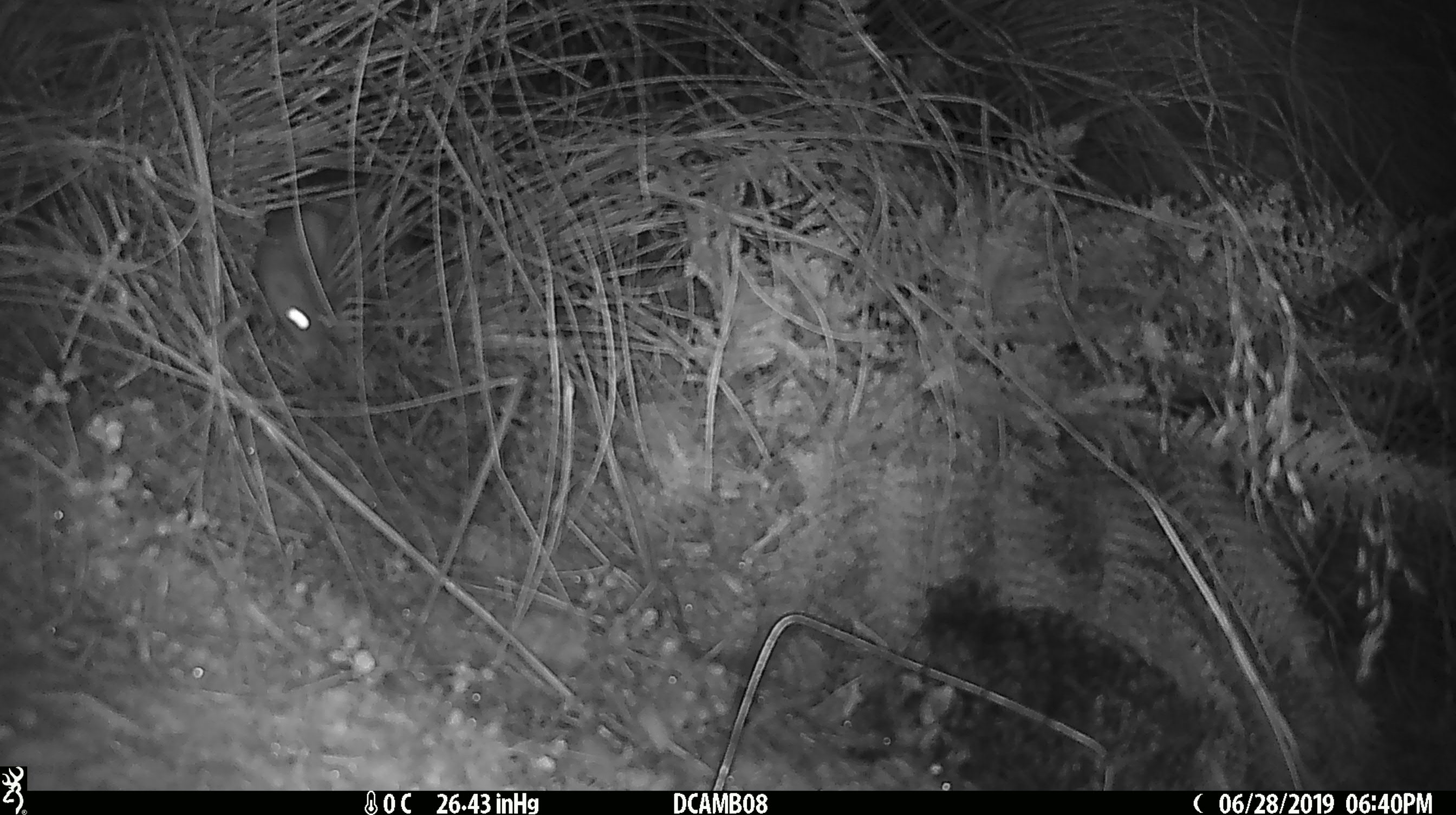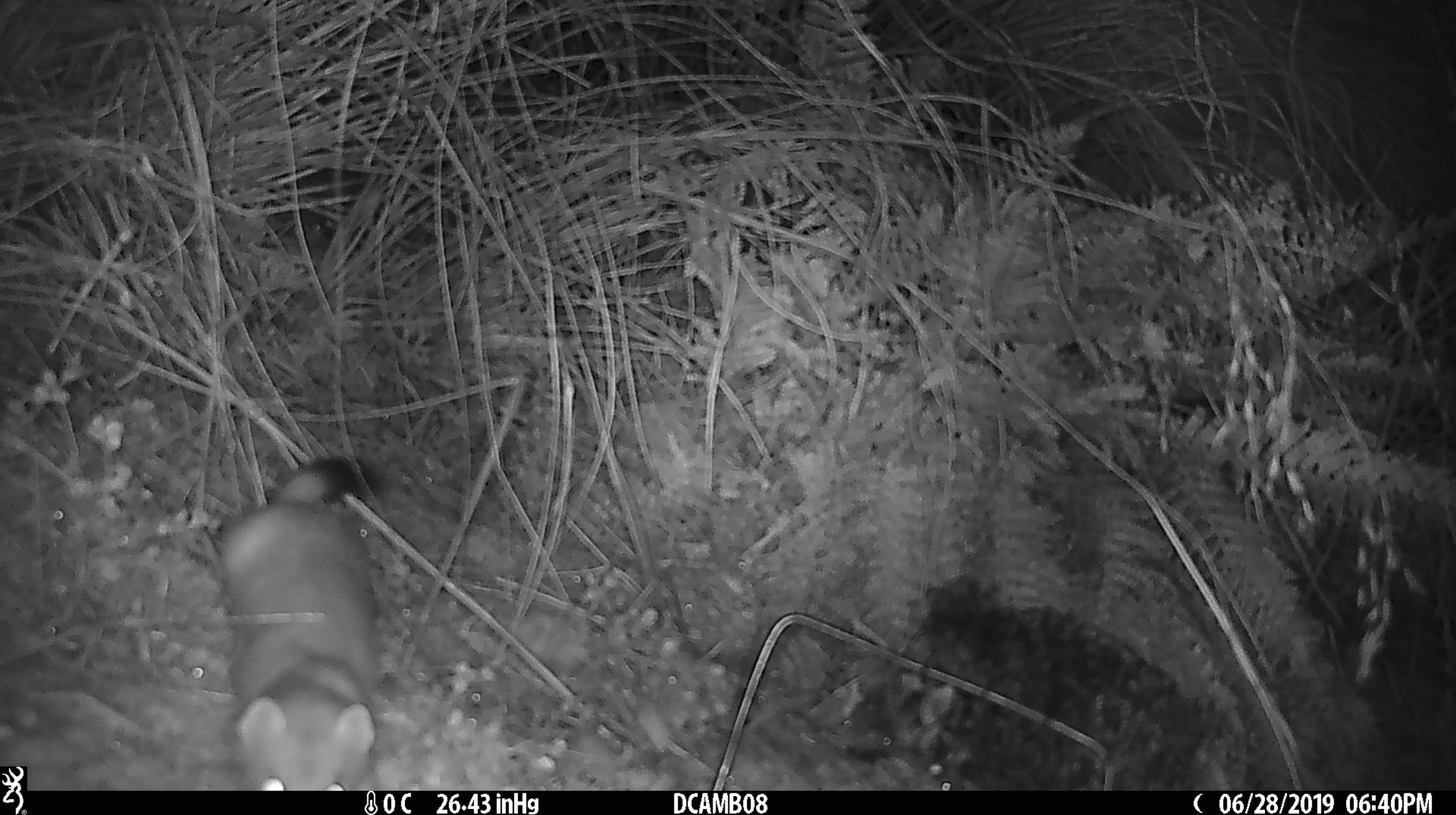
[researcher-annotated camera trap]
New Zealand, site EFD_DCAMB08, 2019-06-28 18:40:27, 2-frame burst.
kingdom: Animalia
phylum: Chordata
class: Mammalia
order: Carnivora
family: Mustelidae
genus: Mustela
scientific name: Mustela erminea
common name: stoat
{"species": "stoat (Mustela erminea)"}